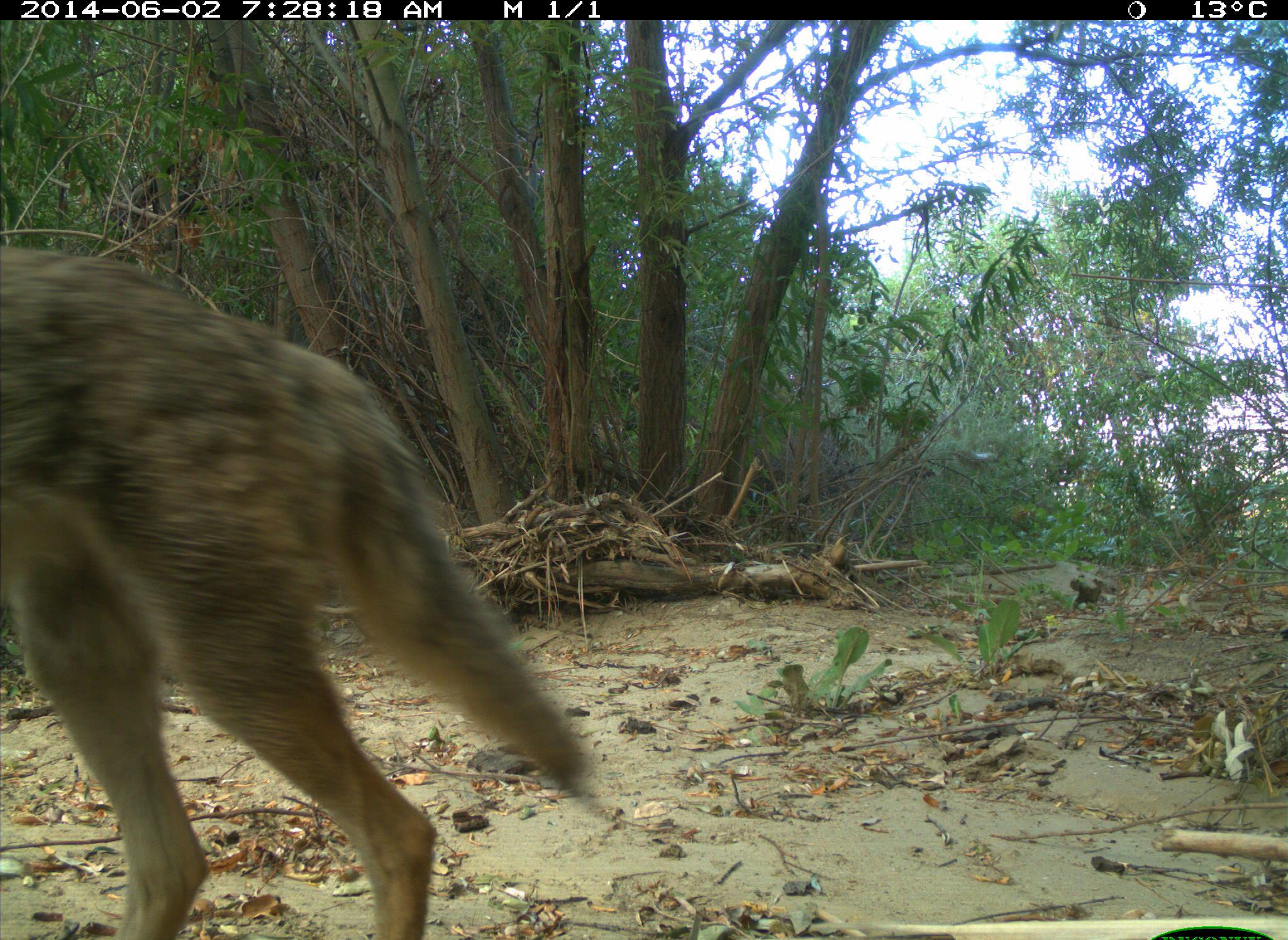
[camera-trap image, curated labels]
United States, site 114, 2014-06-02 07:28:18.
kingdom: Animalia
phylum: Chordata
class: Mammalia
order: Carnivora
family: Canidae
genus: Canis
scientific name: Canis latrans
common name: coyote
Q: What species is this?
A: Coyote (Canis latrans).